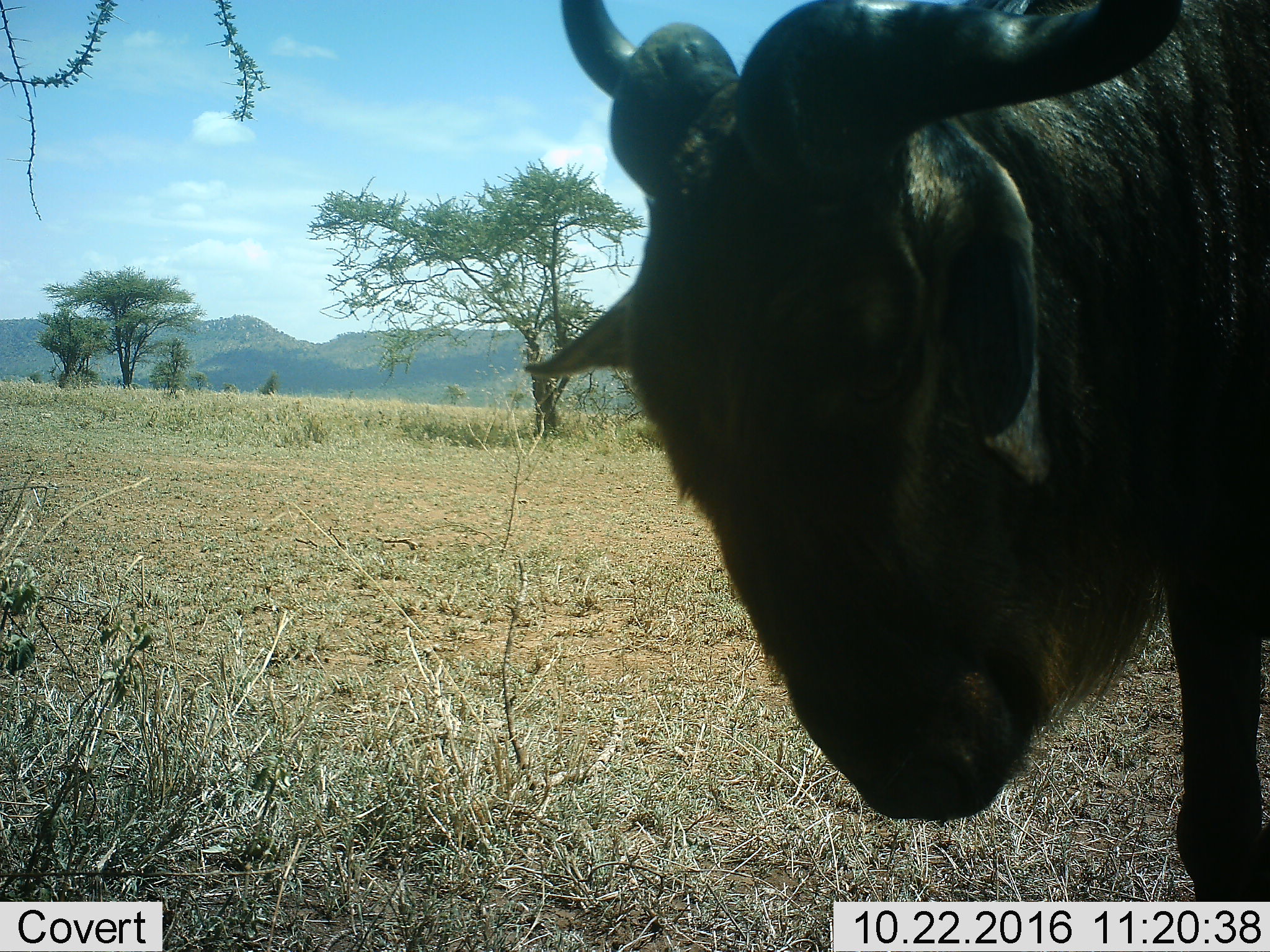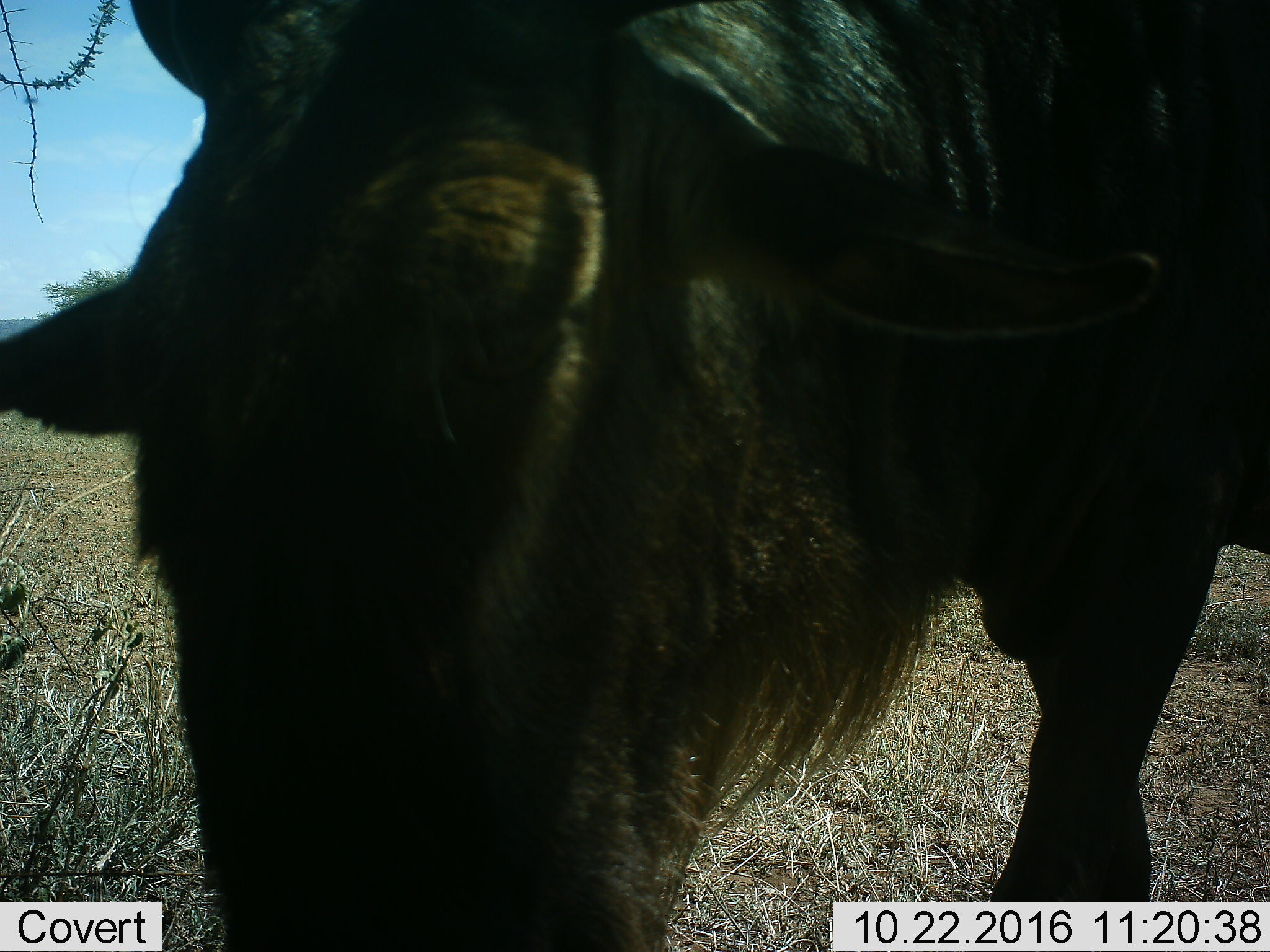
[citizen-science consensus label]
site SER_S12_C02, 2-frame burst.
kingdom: Animalia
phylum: Chordata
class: Mammalia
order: Artiodactyla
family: Bovidae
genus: Connochaetes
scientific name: Connochaetes taurinus taurinus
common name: blue wildebeest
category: wildebeestblue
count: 1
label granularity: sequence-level